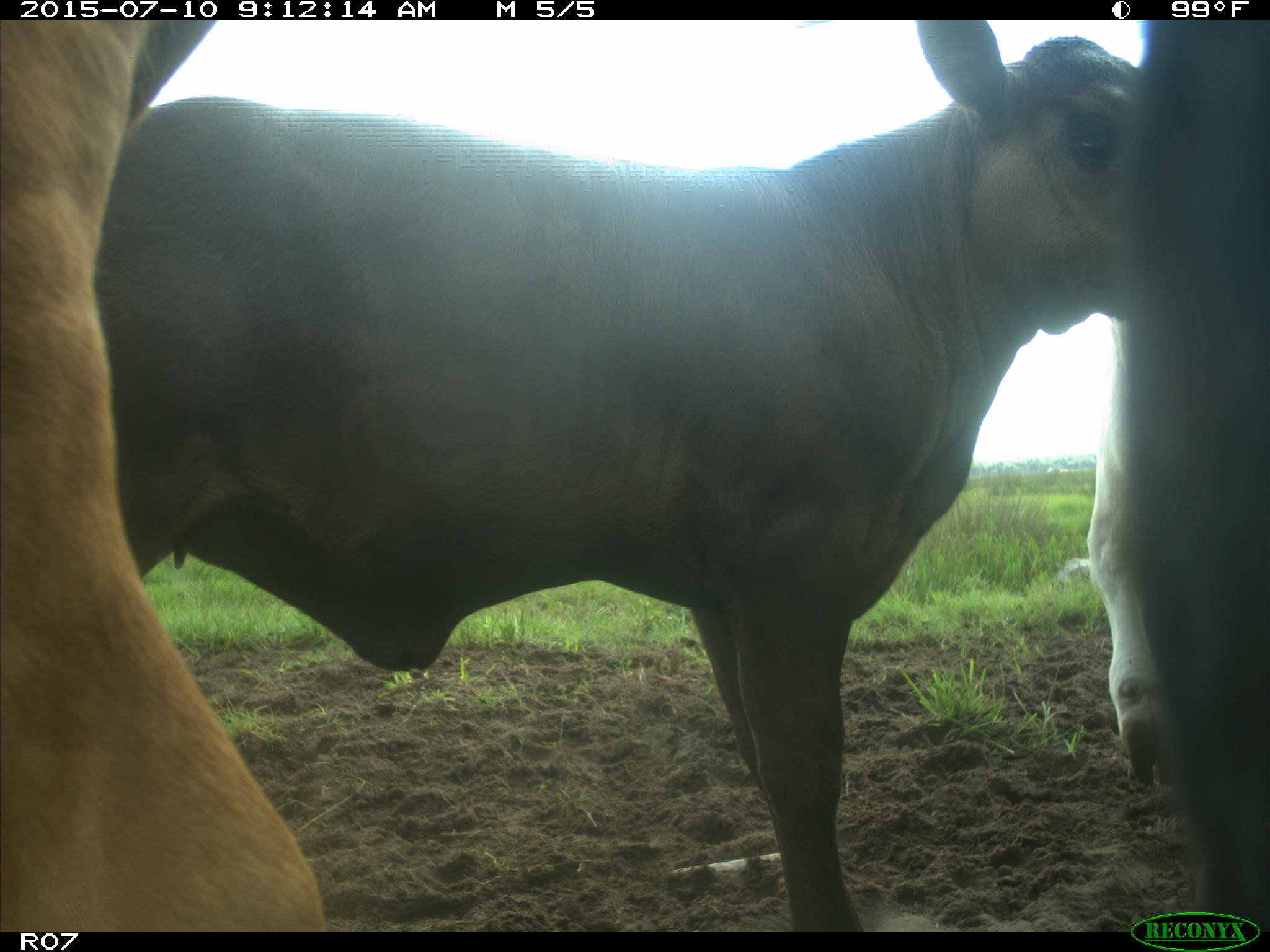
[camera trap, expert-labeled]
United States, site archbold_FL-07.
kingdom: Animalia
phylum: Chordata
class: Mammalia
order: Artiodactyla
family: Bovidae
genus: Bos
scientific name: Bos taurus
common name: domestic cow